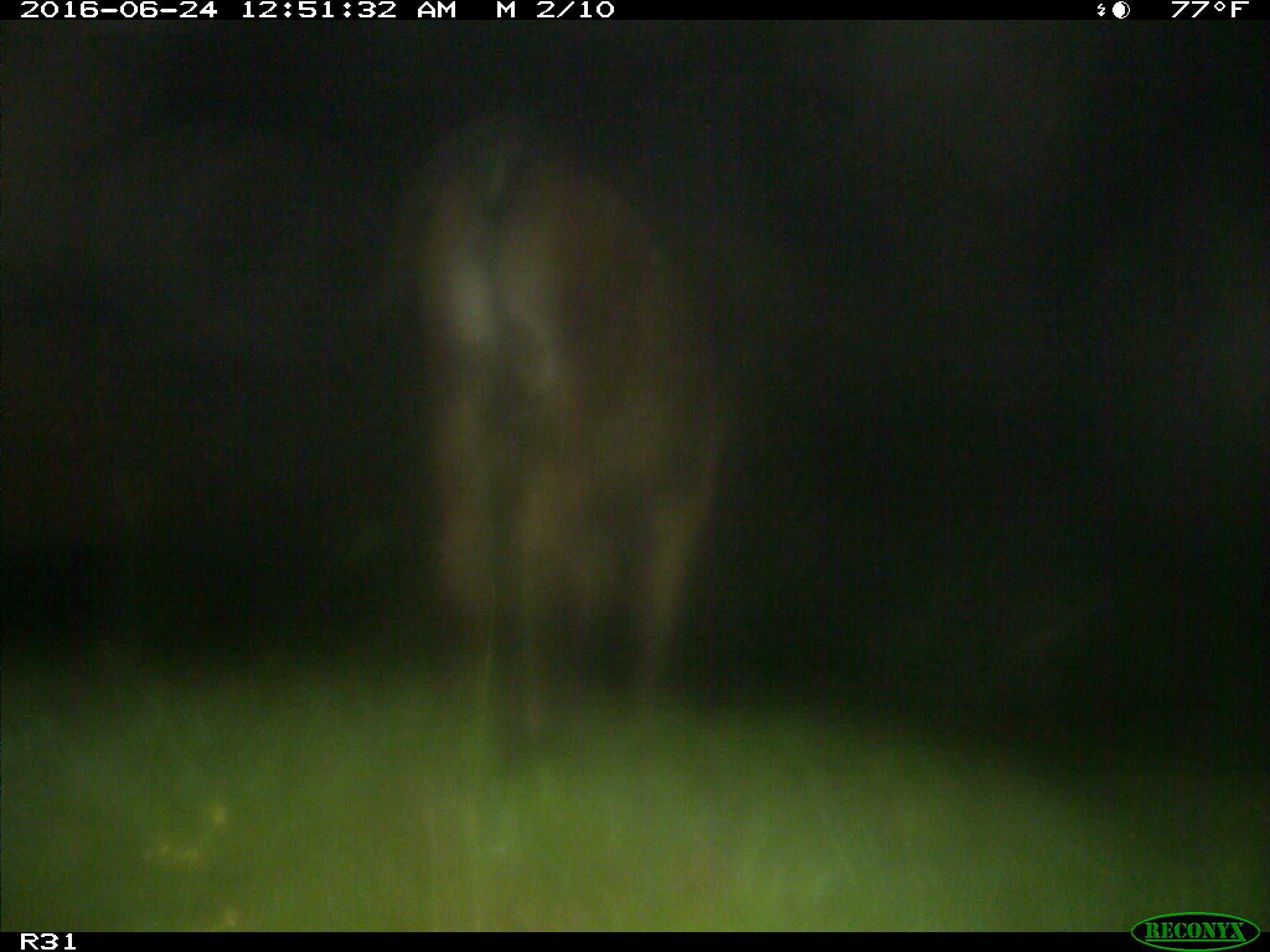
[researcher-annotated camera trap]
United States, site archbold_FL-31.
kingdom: Animalia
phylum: Chordata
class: Mammalia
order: Artiodactyla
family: Bovidae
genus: Bos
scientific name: Bos taurus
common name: domestic cow